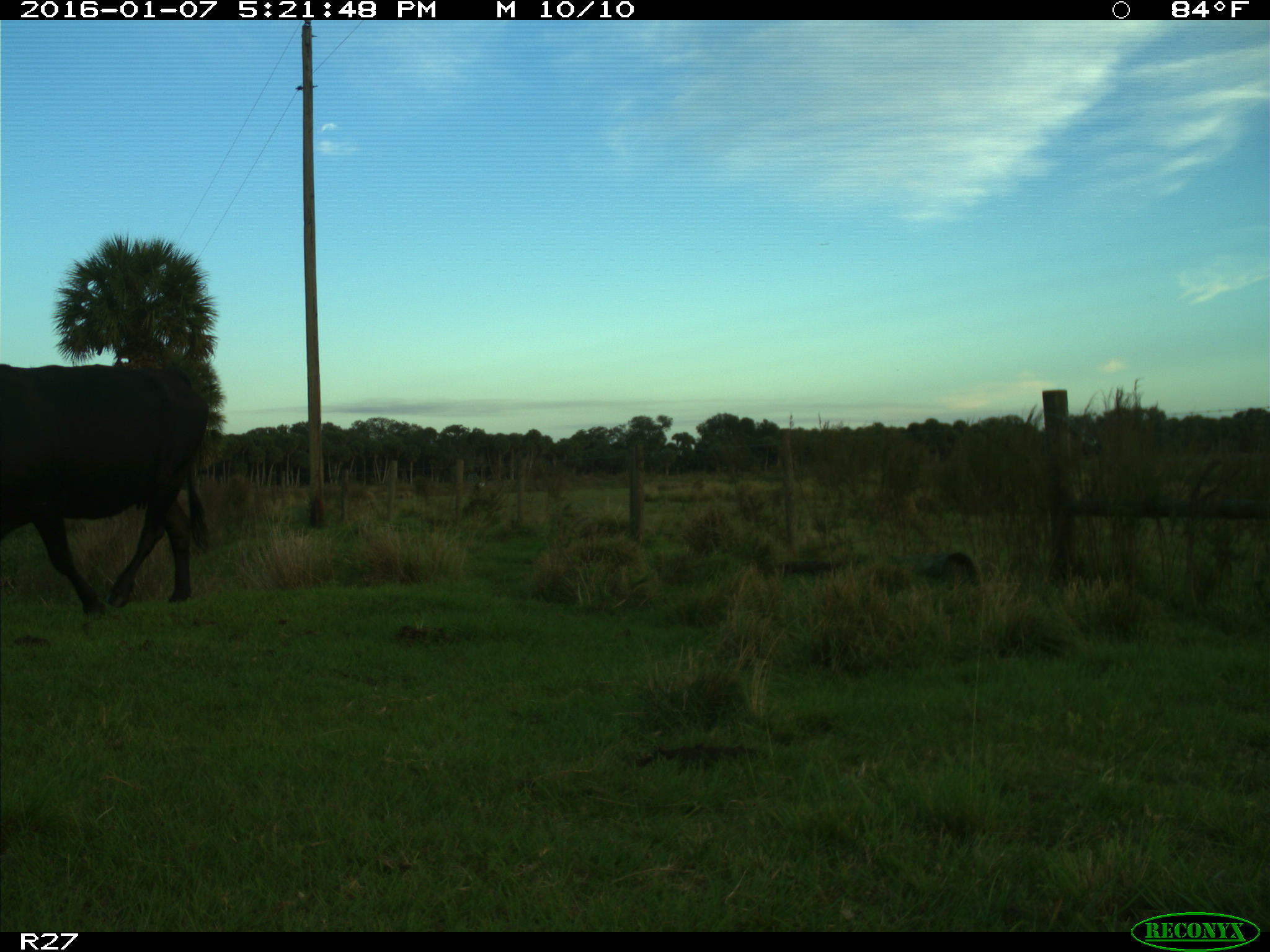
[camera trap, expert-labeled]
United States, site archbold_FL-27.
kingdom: Animalia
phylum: Chordata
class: Mammalia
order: Artiodactyla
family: Bovidae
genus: Bos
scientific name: Bos taurus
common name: domestic cow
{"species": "Bos taurus (domestic cow)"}